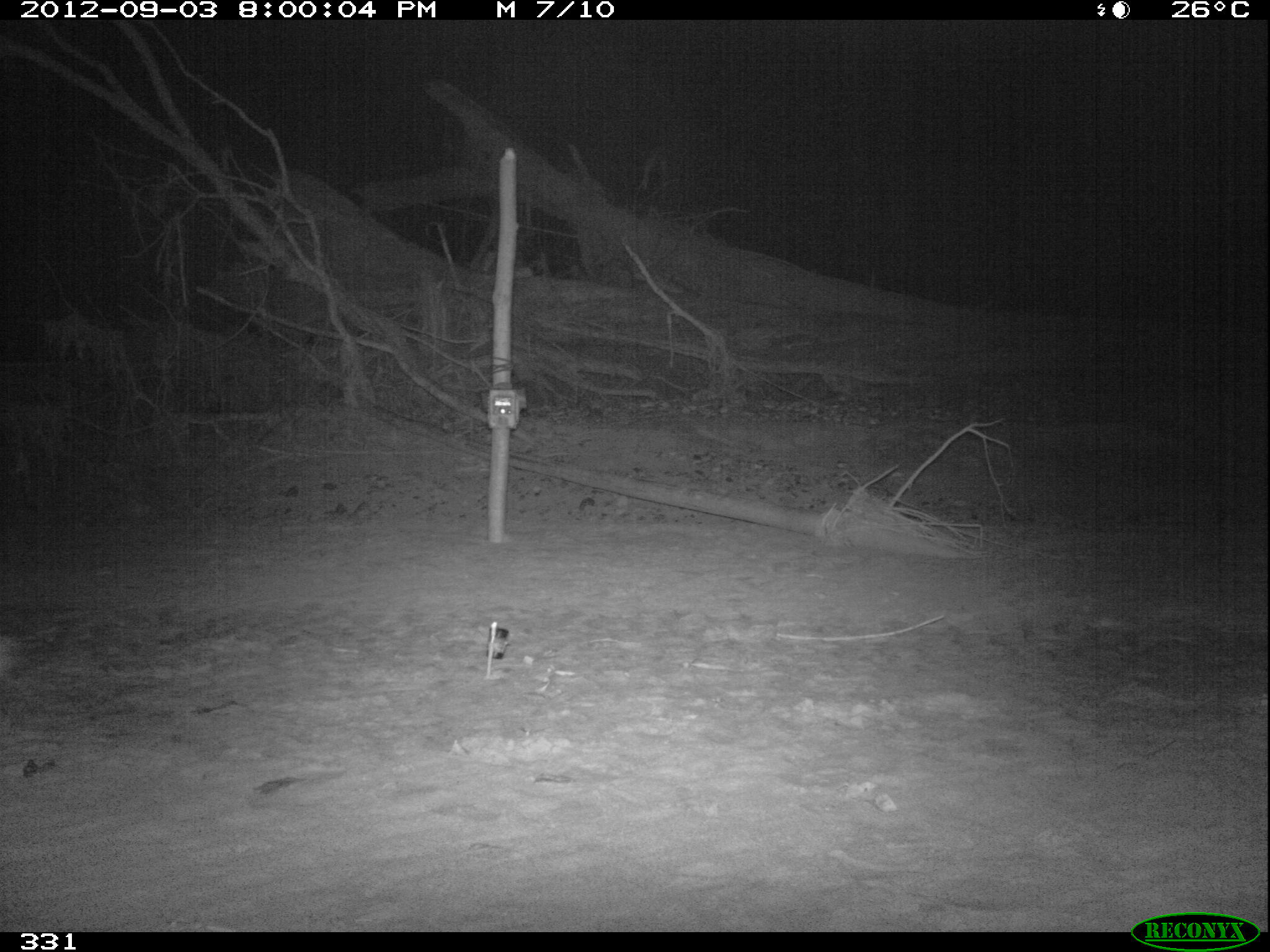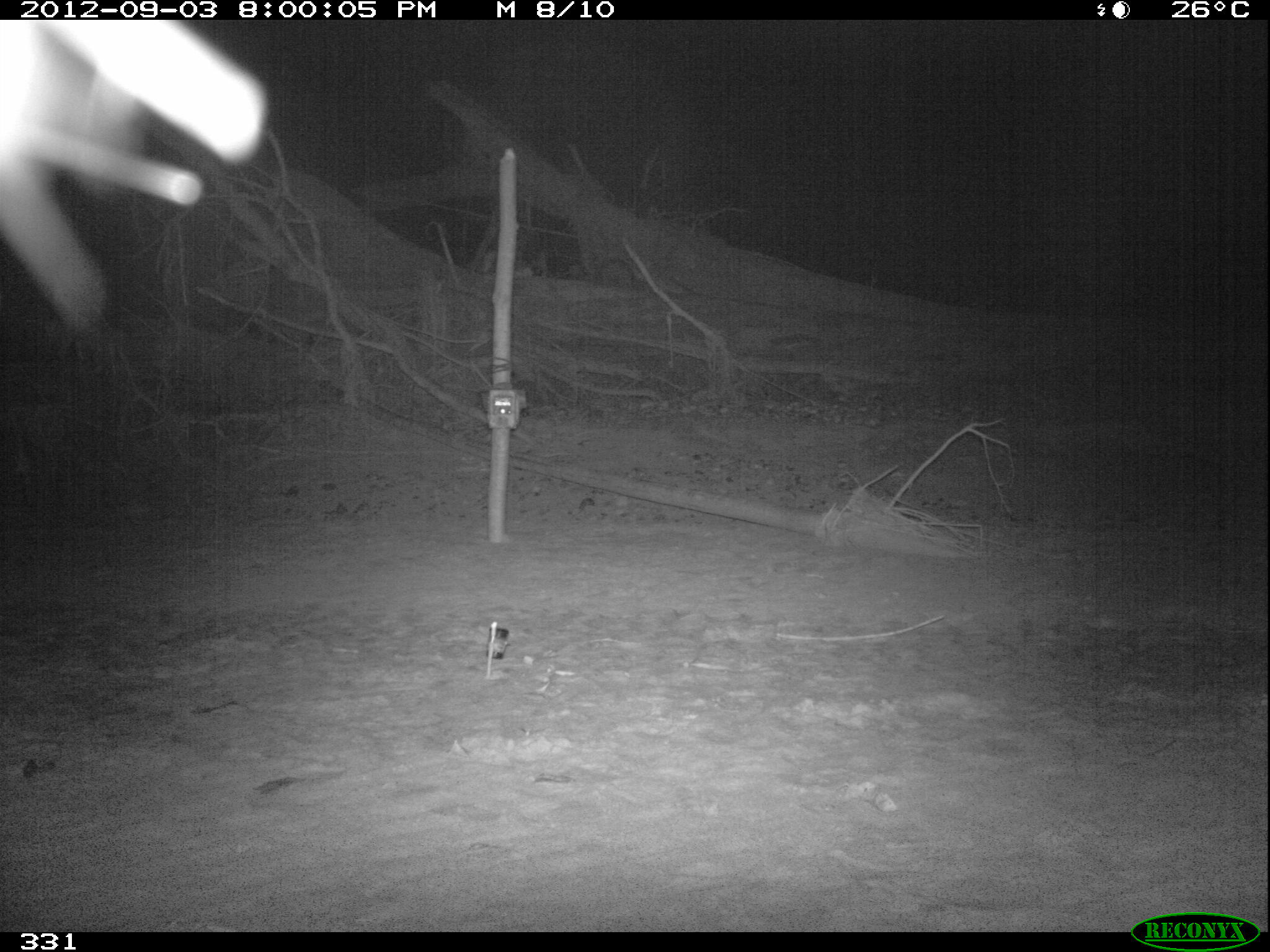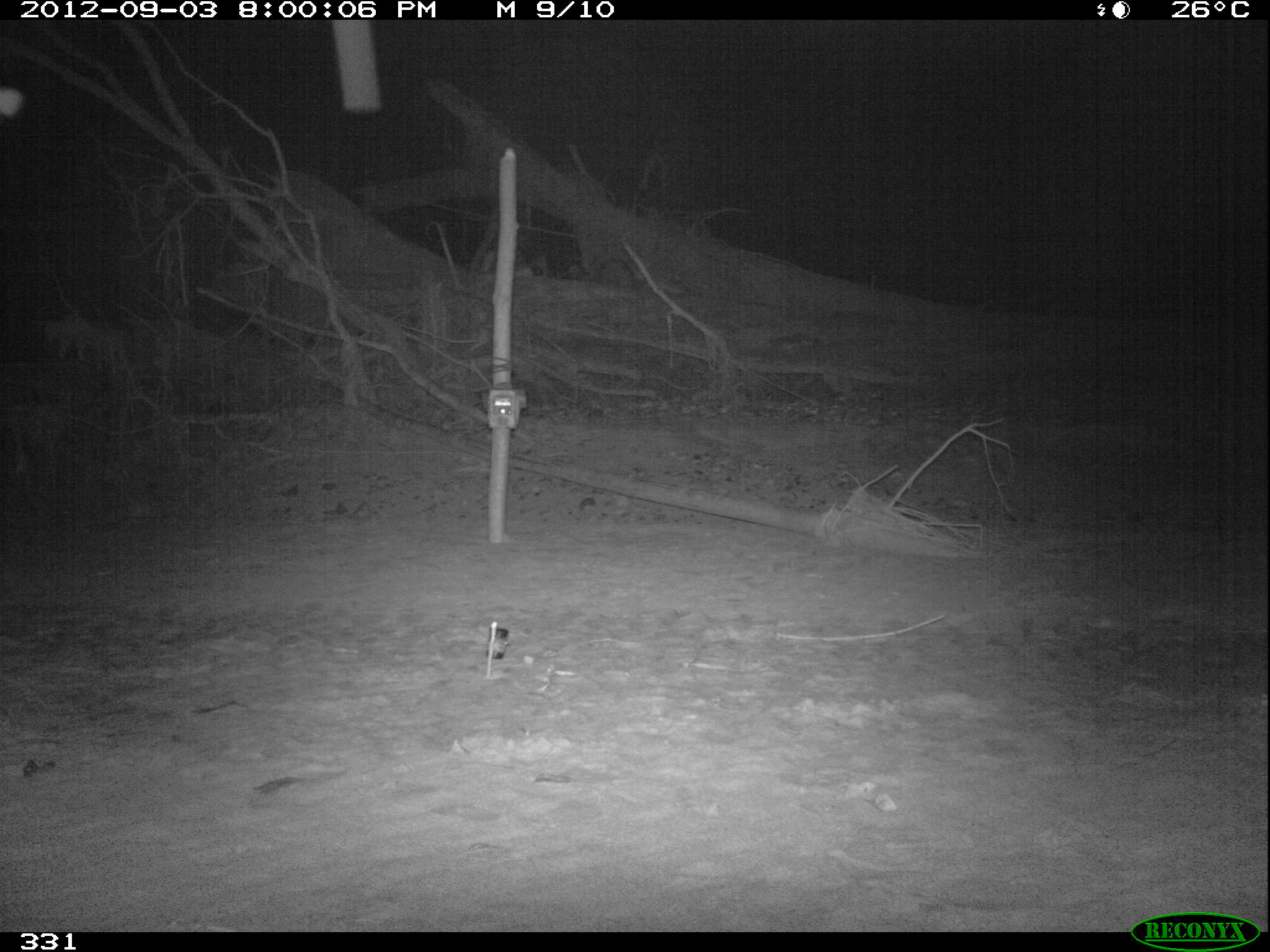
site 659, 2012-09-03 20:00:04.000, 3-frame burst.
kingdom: Animalia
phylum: Chordata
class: Mammalia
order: Perissodactyla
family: Tapiridae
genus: Tapirus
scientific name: Tapirus terrestris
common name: south american tapir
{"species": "Tapirus terrestris (south american tapir)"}